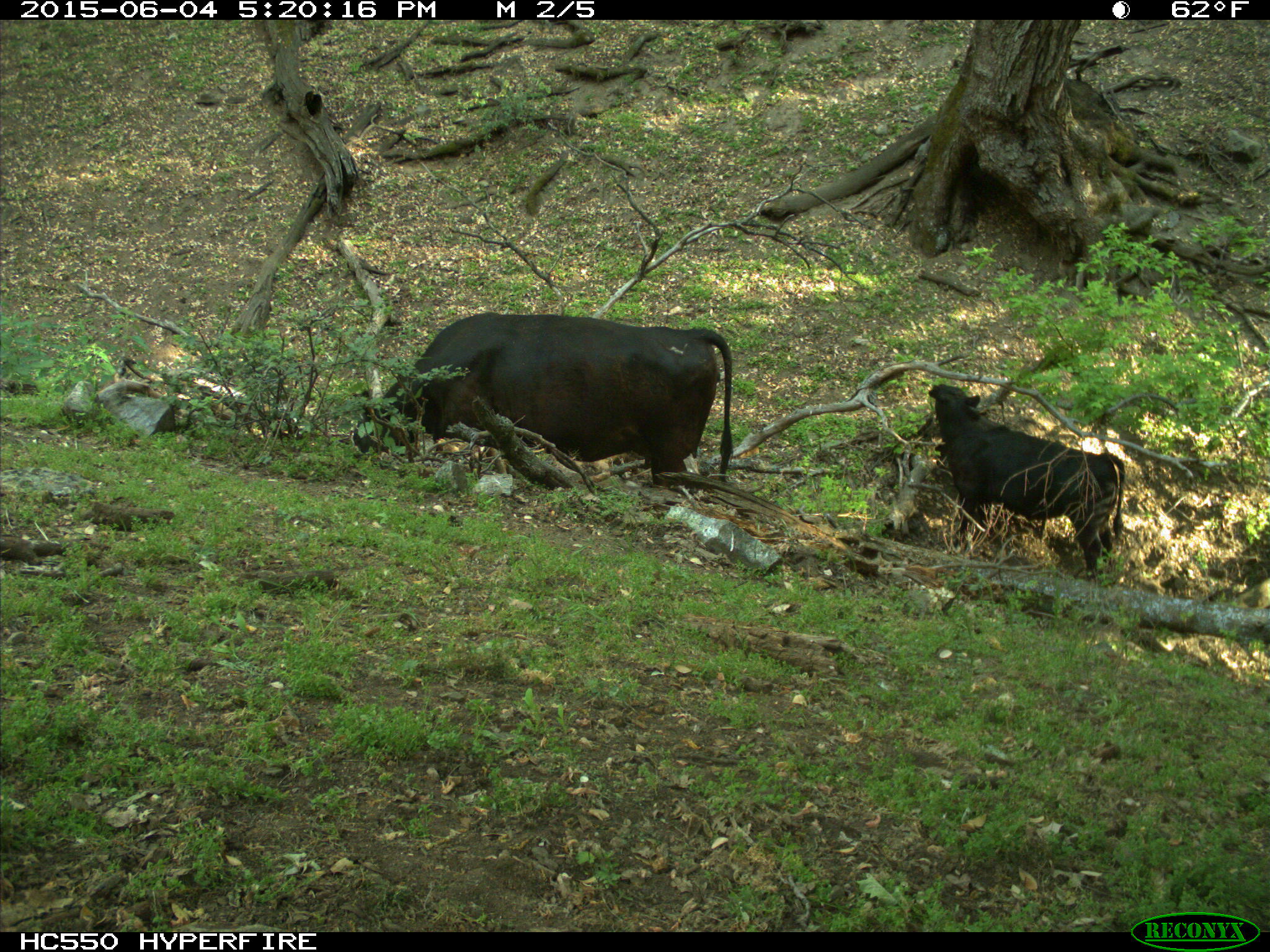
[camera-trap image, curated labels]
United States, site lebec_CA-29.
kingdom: Animalia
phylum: Chordata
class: Mammalia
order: Artiodactyla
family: Bovidae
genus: Bos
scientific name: Bos taurus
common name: domestic cow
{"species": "Bos taurus (domestic cow)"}